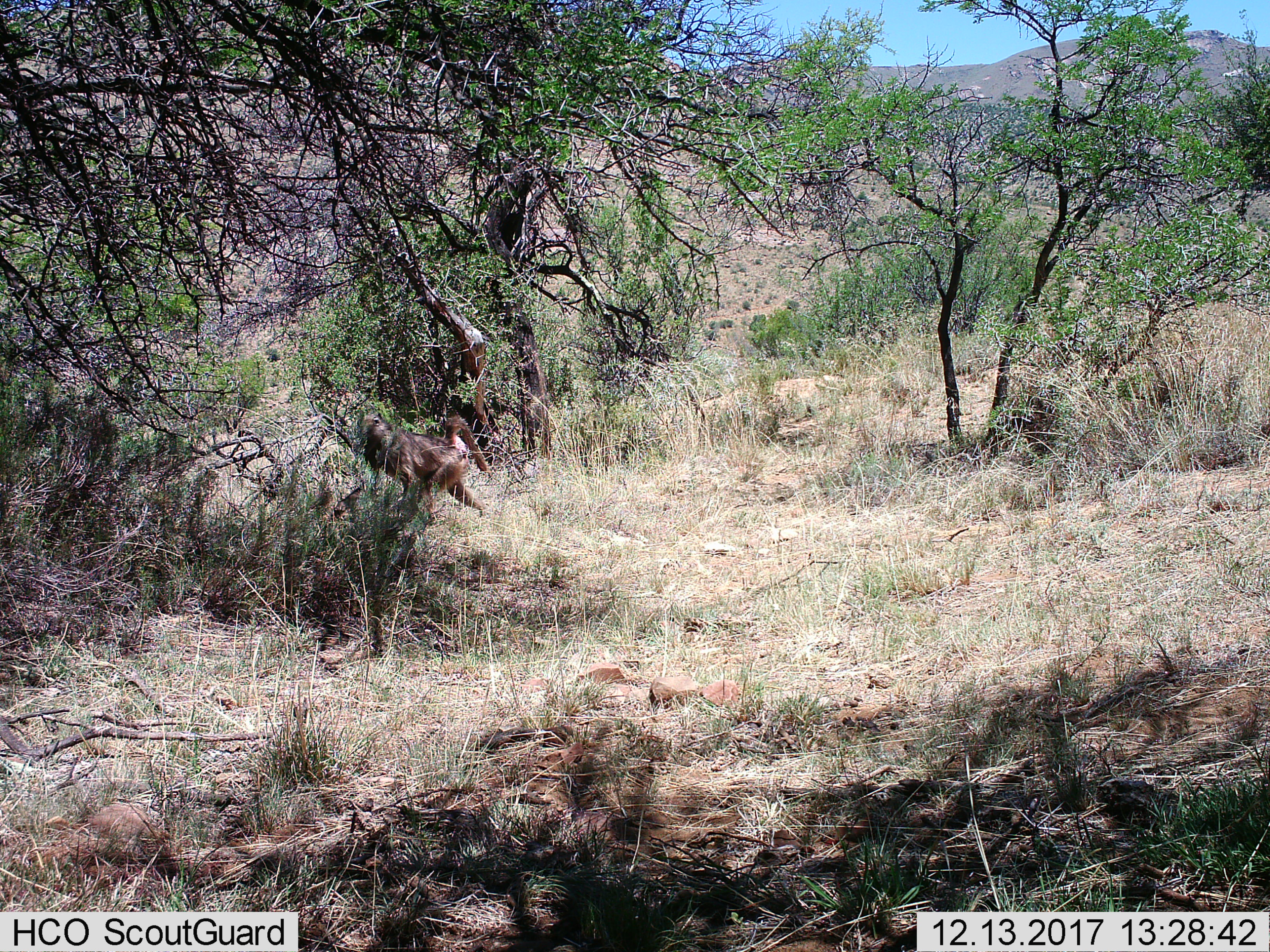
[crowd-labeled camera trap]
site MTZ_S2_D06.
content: unidentified animal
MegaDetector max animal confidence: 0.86